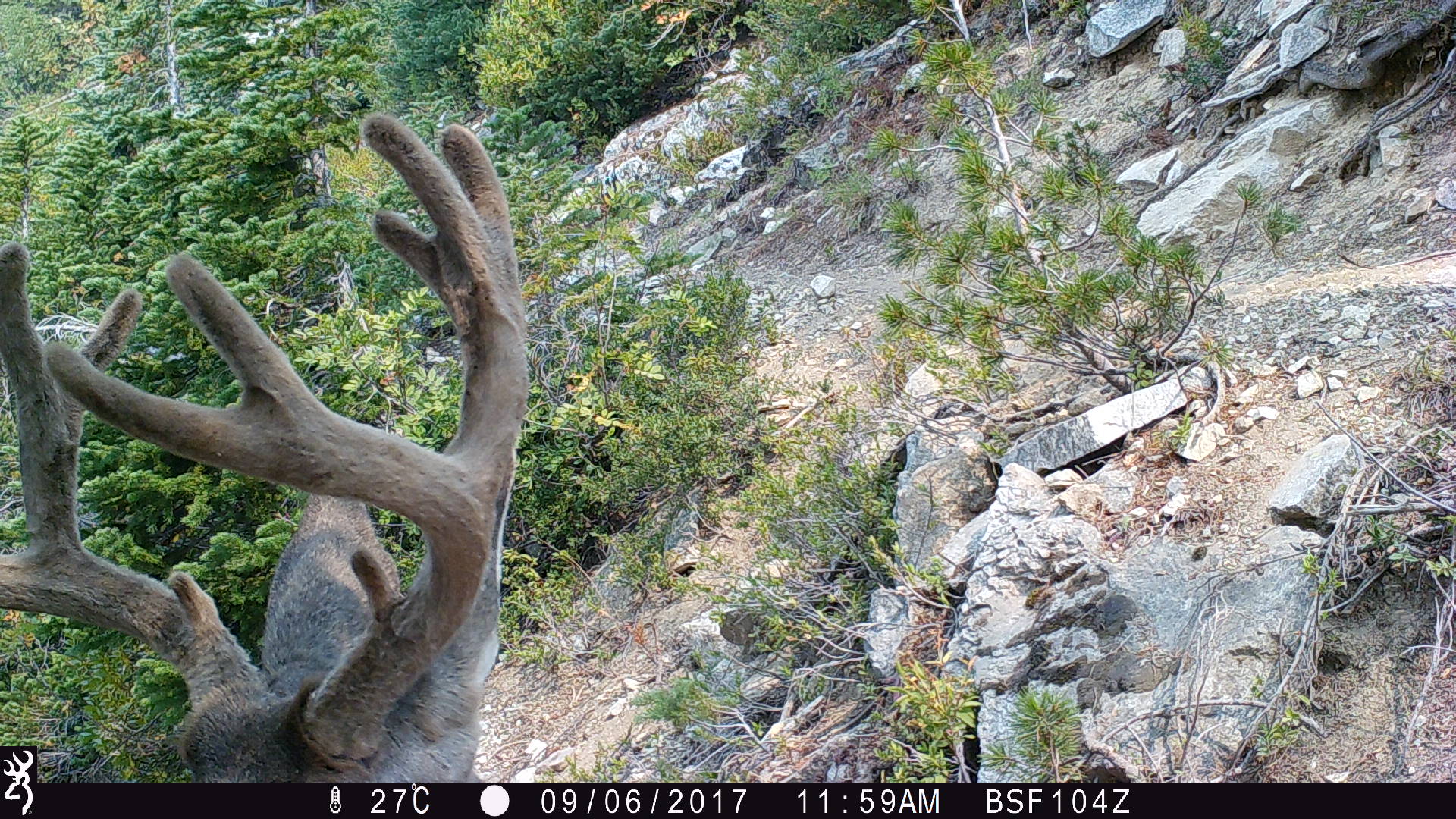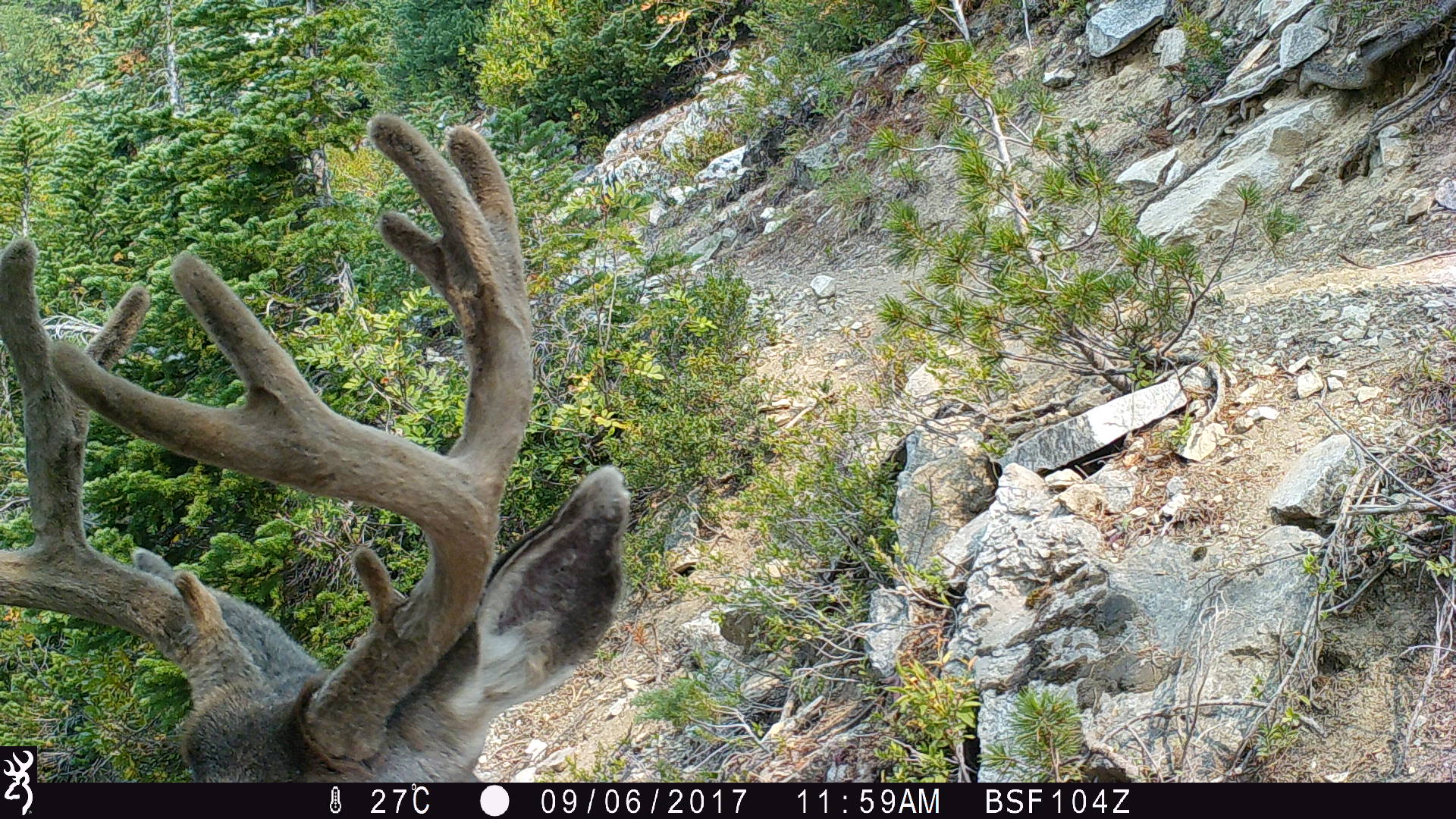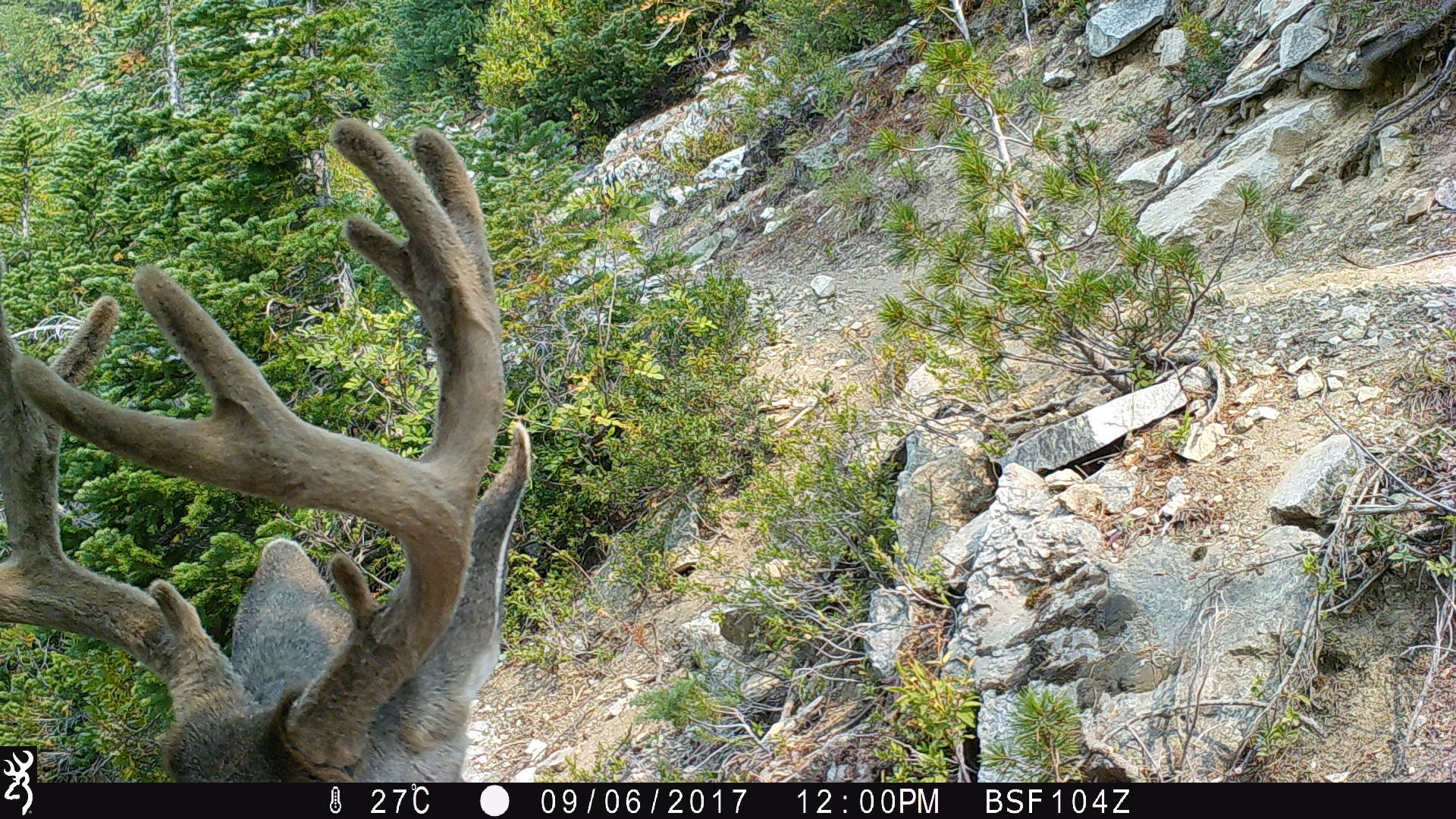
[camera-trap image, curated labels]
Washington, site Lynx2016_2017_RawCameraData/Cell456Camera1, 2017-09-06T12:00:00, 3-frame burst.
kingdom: Animalia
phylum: Chordata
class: Mammalia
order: Artiodactyla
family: Cervidae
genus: Odocoileus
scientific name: Odocoileus hemionus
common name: mule deer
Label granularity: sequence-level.